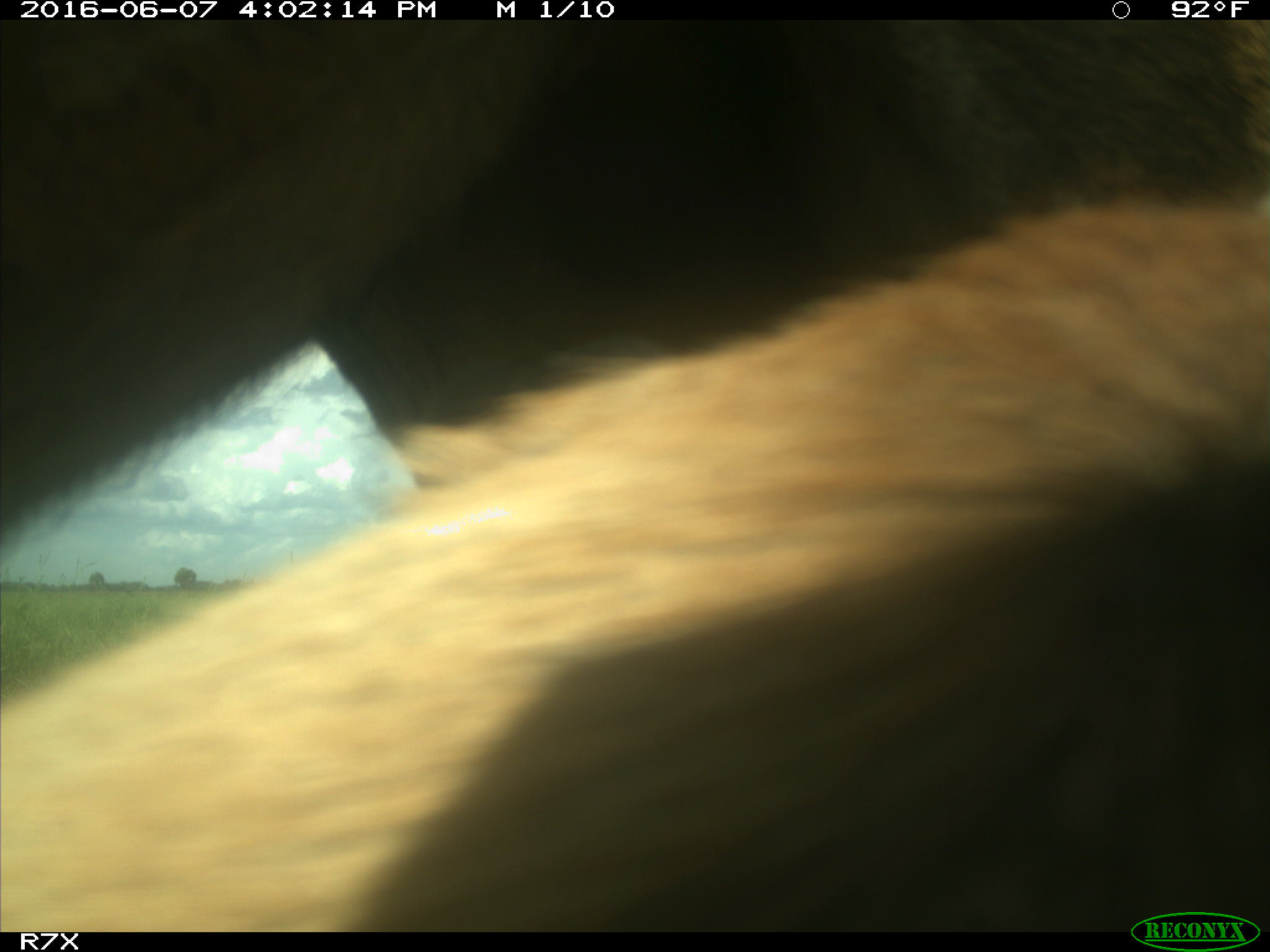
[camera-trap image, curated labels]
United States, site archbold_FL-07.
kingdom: Animalia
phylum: Chordata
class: Mammalia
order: Artiodactyla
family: Bovidae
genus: Bos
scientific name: Bos taurus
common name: domestic cow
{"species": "Bos taurus (domestic cow)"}